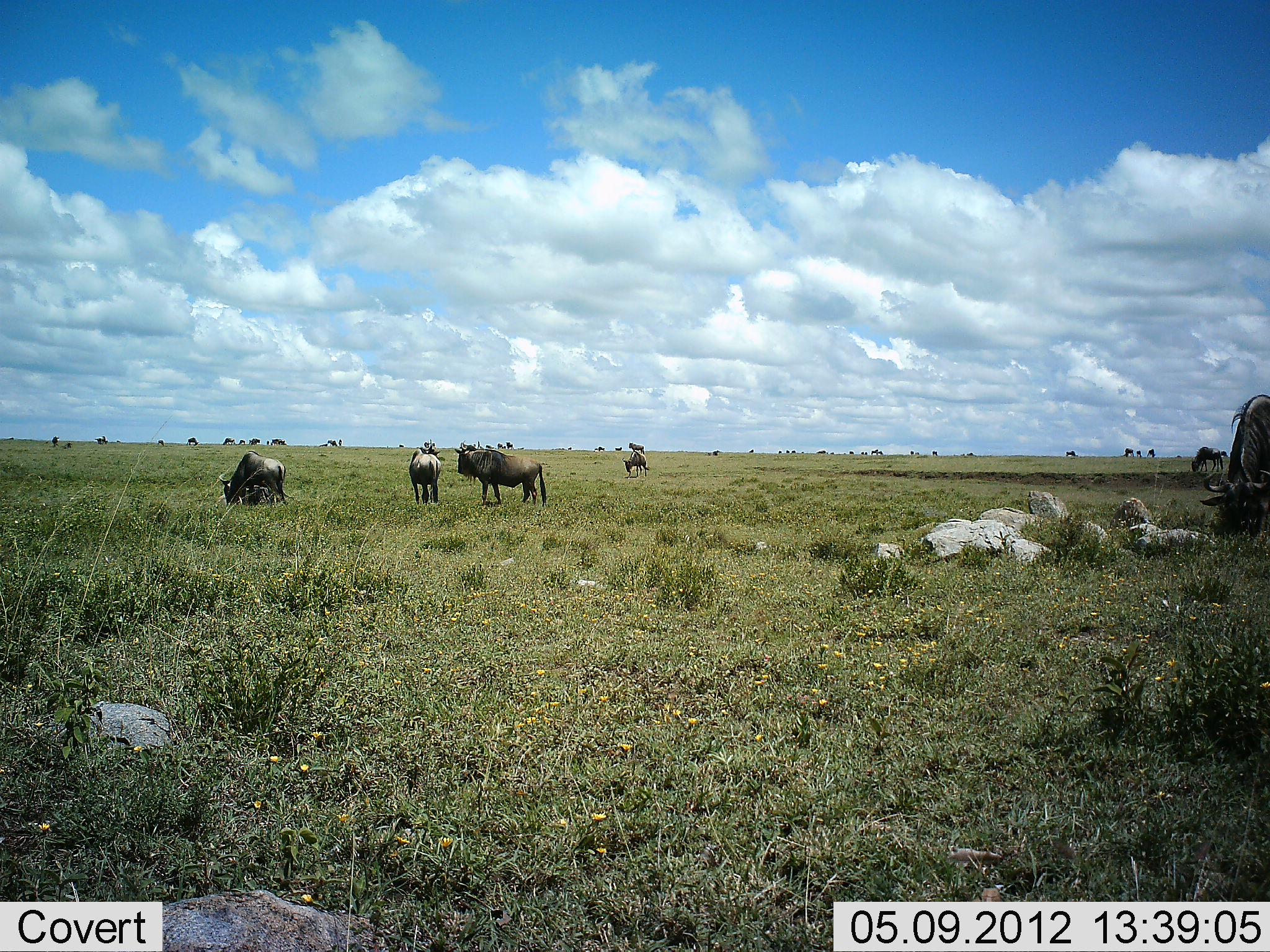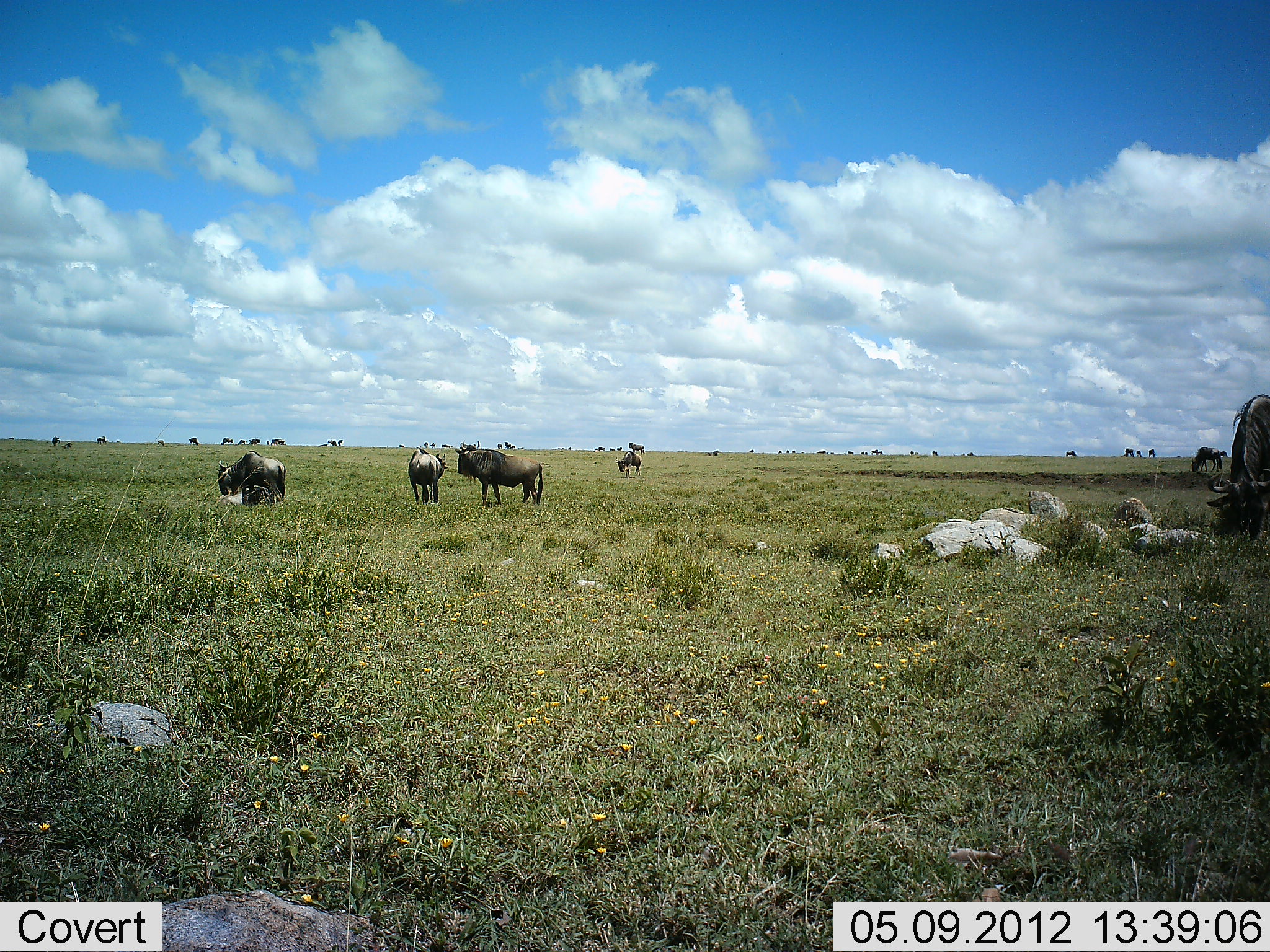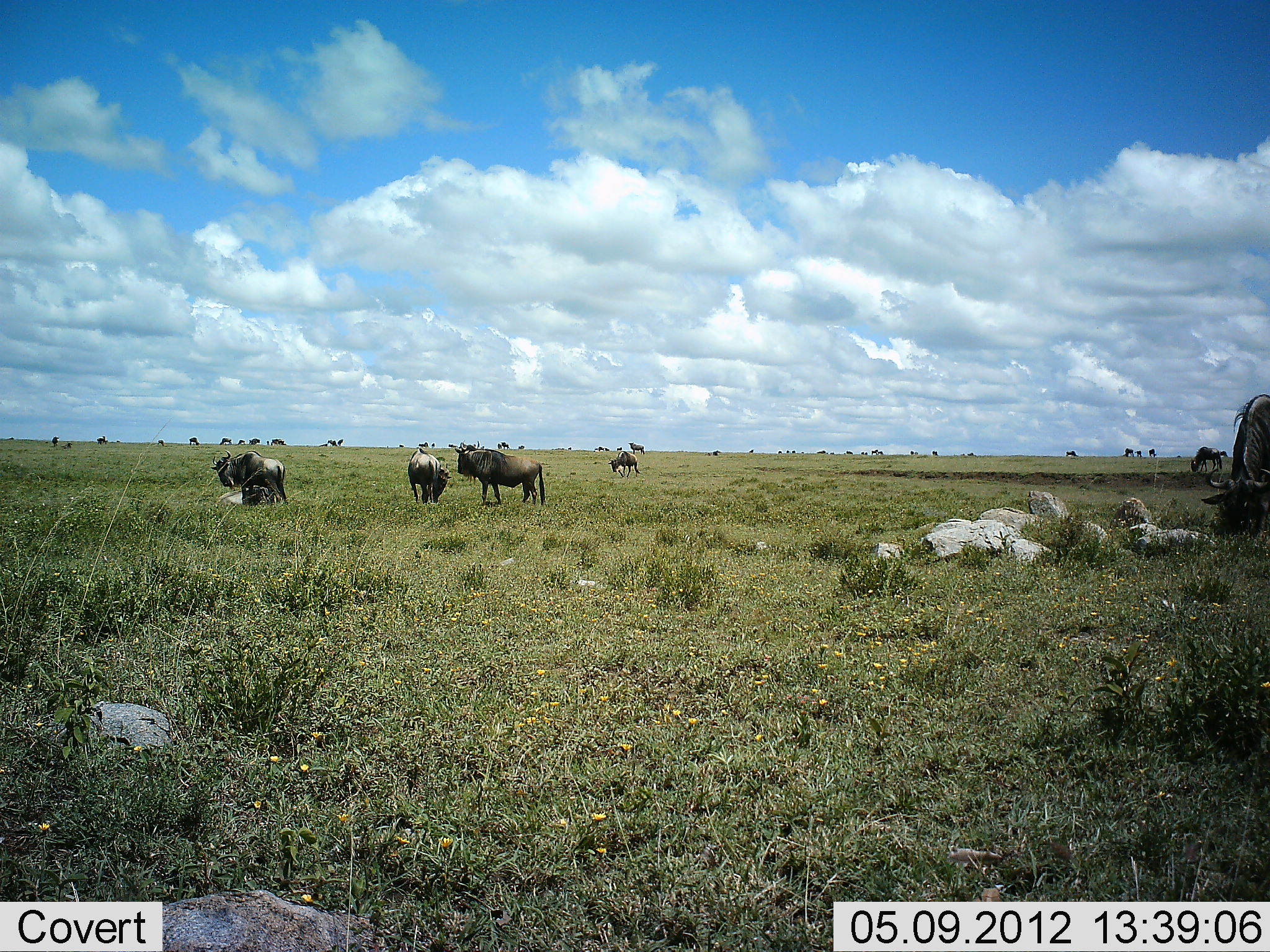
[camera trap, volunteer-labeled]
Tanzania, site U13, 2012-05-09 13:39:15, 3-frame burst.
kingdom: Animalia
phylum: Chordata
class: Mammalia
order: Artiodactyla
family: Bovidae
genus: Connochaetes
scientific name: Connochaetes taurinus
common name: blue wildebeest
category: wildebeest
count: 11-50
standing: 80%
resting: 30%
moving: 60%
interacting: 20%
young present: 10%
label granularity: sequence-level